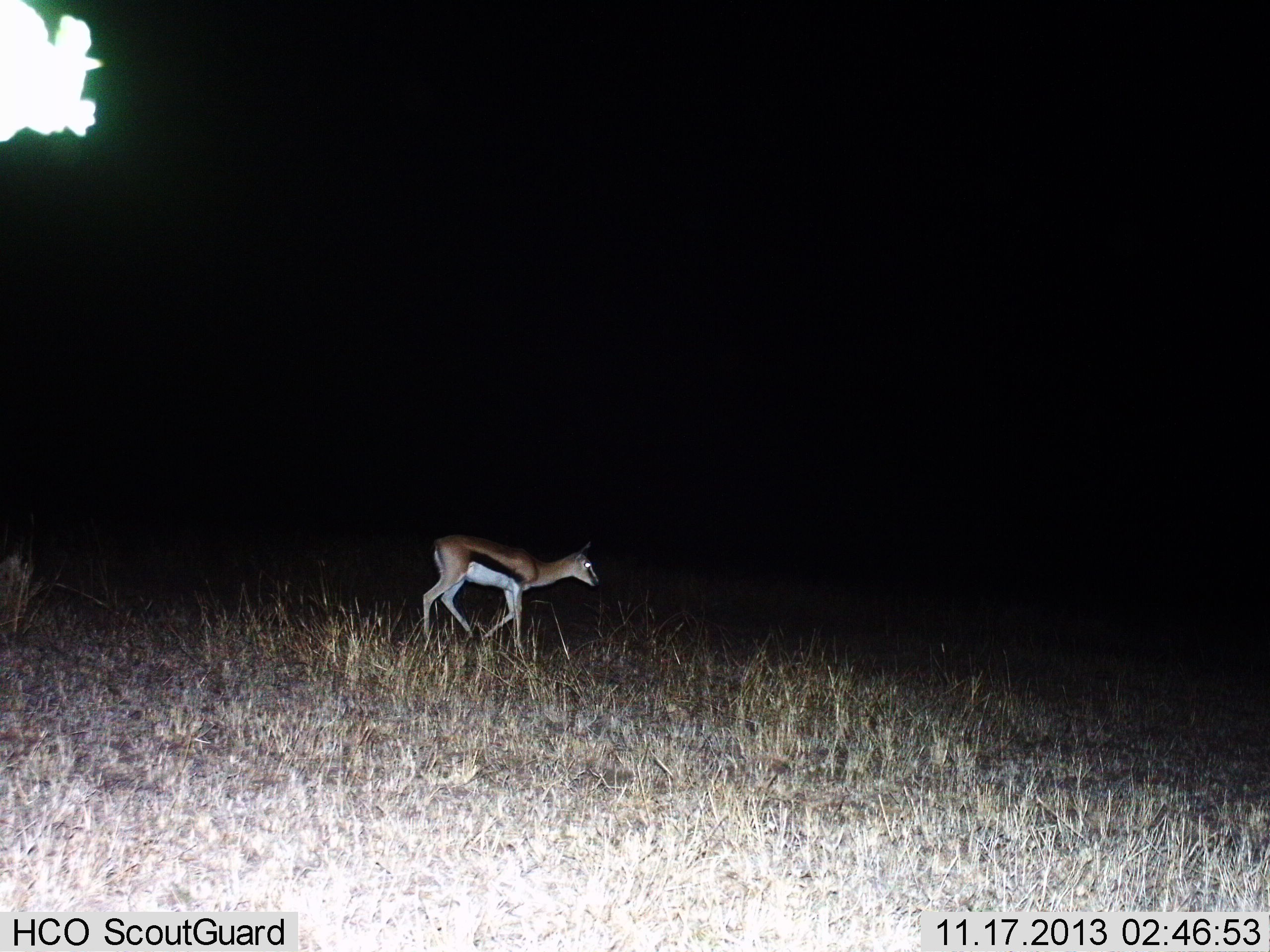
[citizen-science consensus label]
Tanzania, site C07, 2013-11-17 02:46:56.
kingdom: Animalia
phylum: Chordata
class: Mammalia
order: Artiodactyla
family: Bovidae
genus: Eudorcas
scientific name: Eudorcas thomsonii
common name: thomson's gazelle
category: gazellethomsons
Gazellethomsons (thomson's gazelle) (Eudorcas thomsonii), count 1. Behavior (volunteer vote fractions): standing 30%, resting 0%, moving 80%, interacting 0%. Young present (vote fraction): 0%. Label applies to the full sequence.